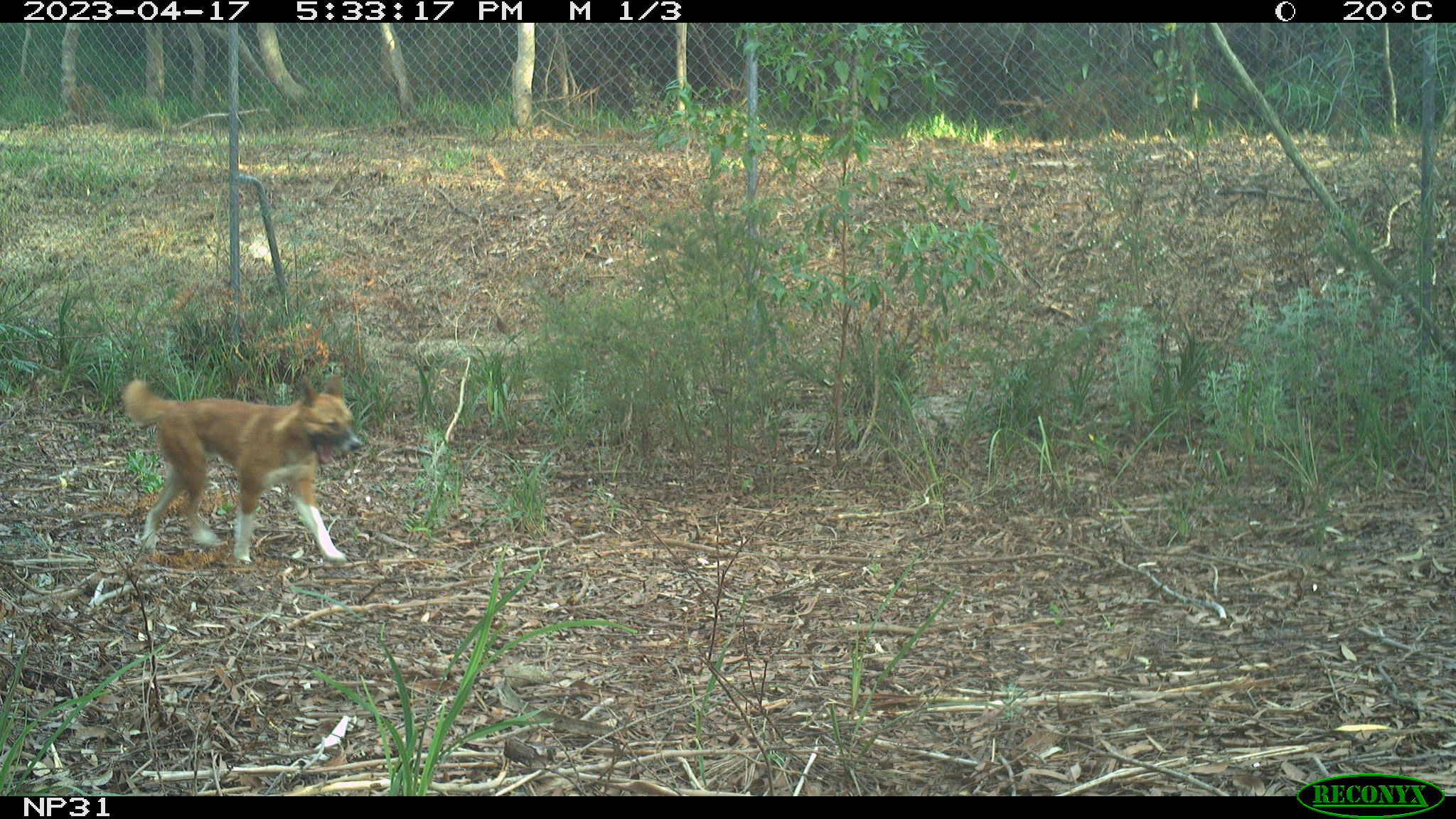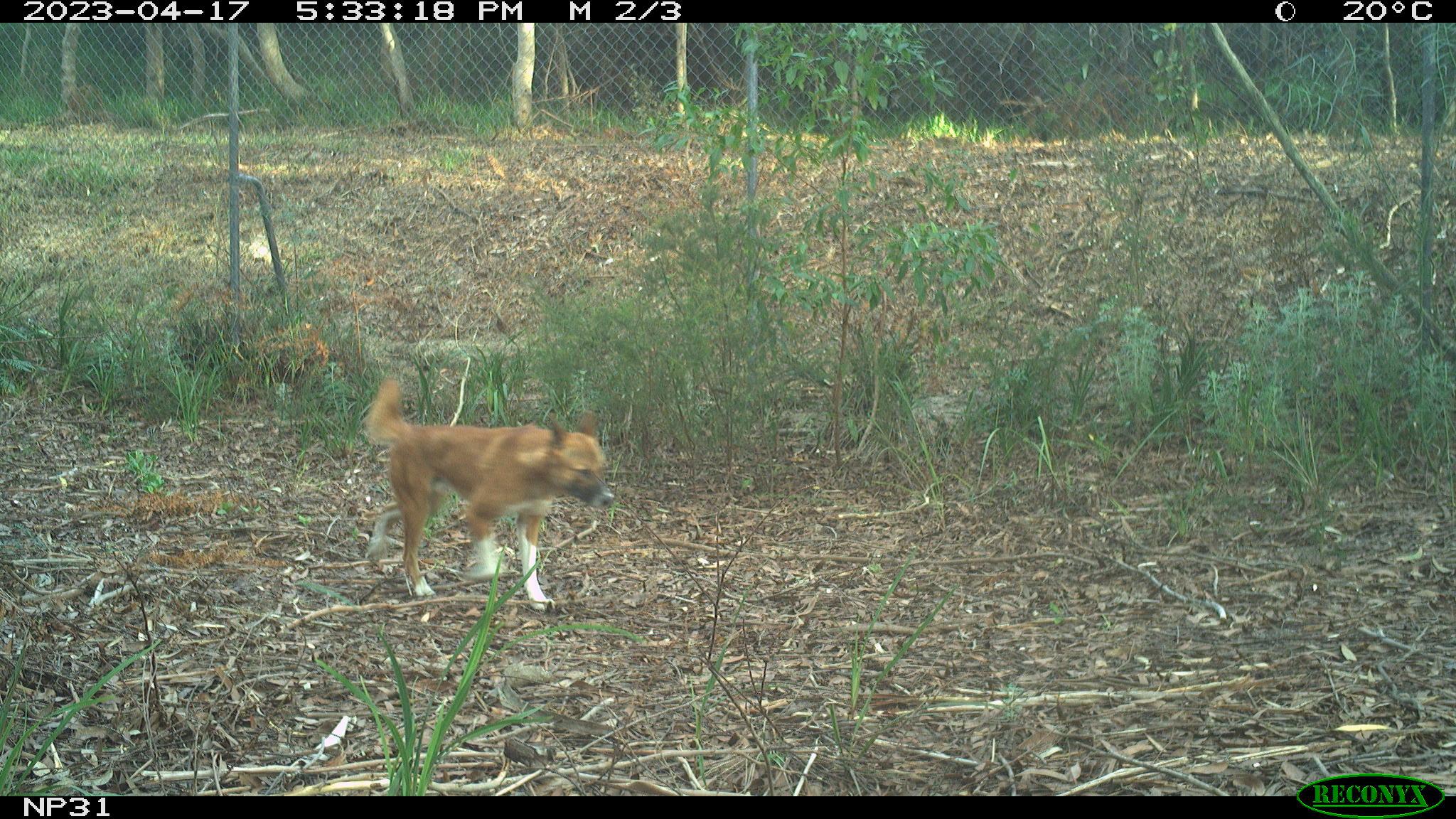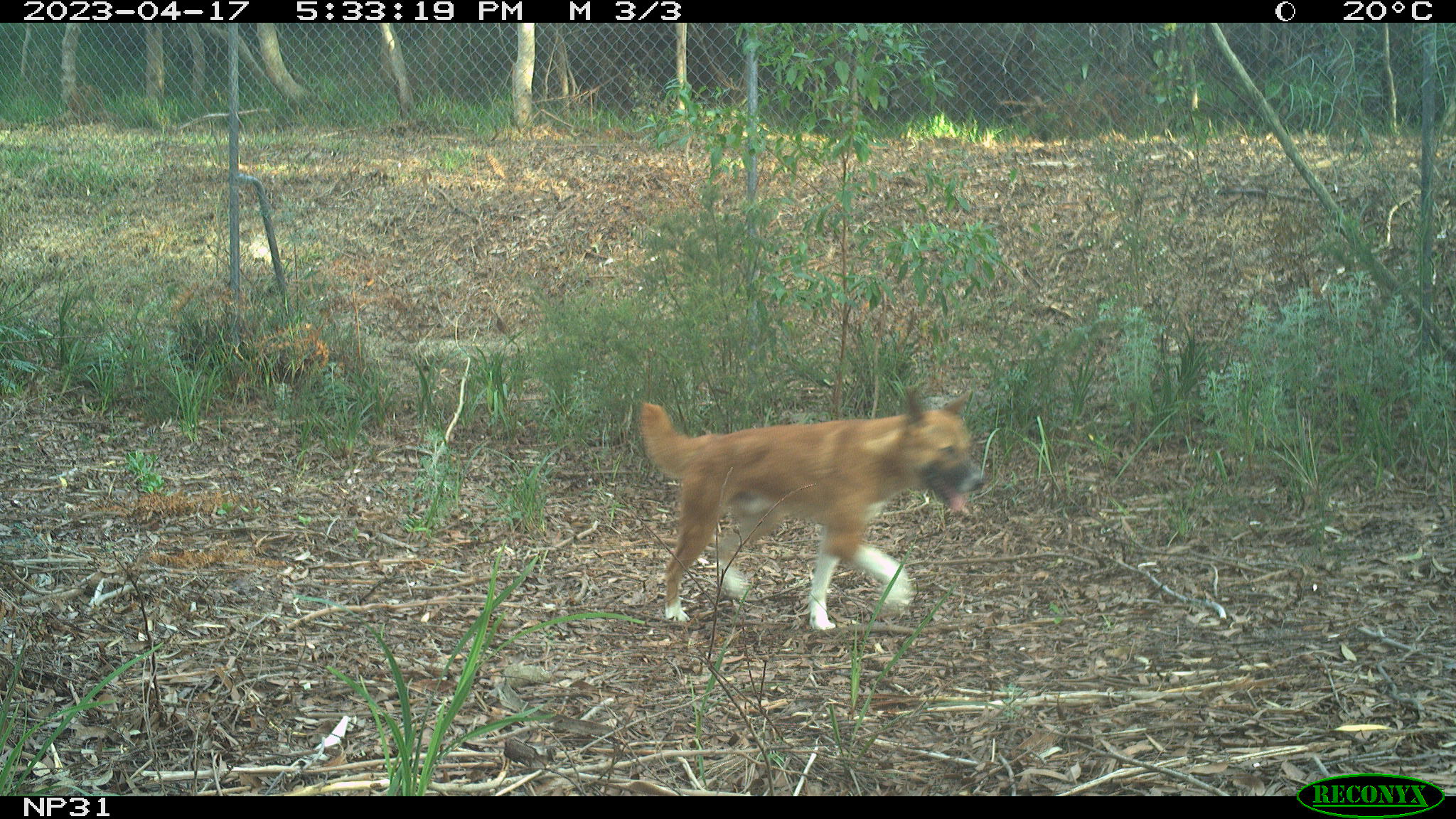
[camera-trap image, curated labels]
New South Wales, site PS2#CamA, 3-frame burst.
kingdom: Animalia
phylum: Chordata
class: Mammalia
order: Carnivora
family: Canidae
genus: Canis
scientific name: Canis familiaris dingo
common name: dingo